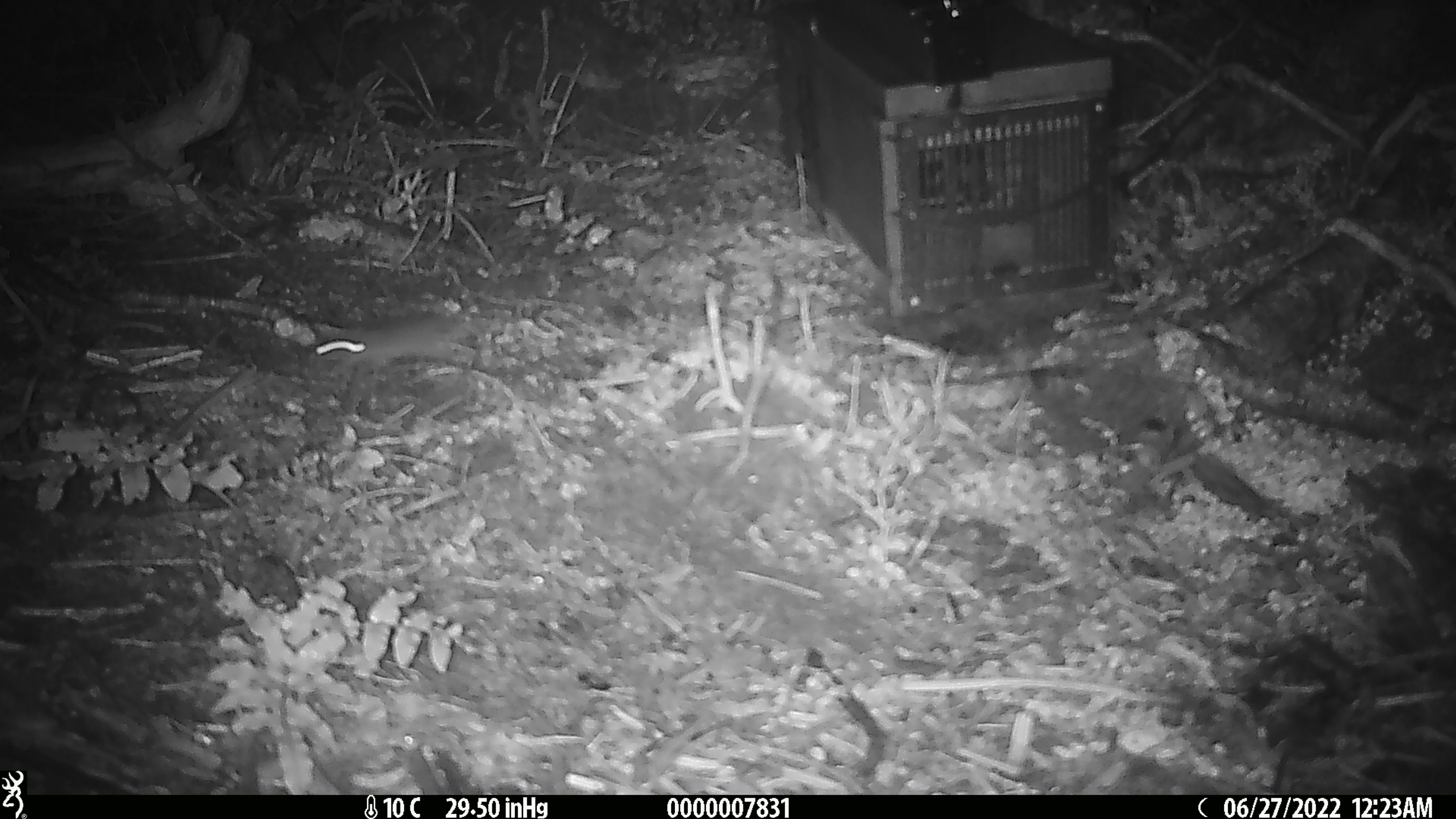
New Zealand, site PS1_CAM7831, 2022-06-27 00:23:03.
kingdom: Animalia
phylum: Chordata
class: Mammalia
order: Rodentia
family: Muridae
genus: Mus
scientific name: Mus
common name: mouse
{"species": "mouse (Mus)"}